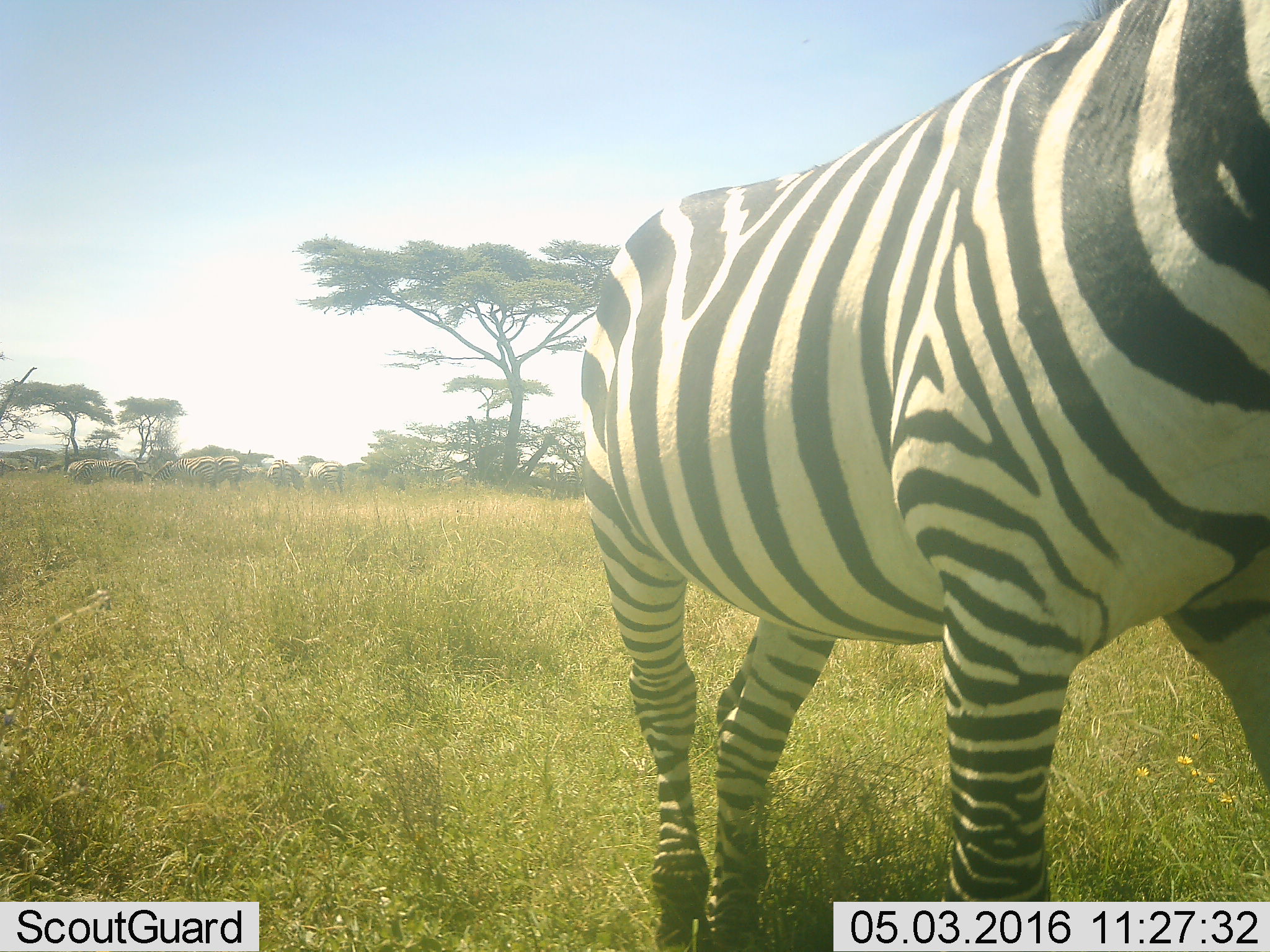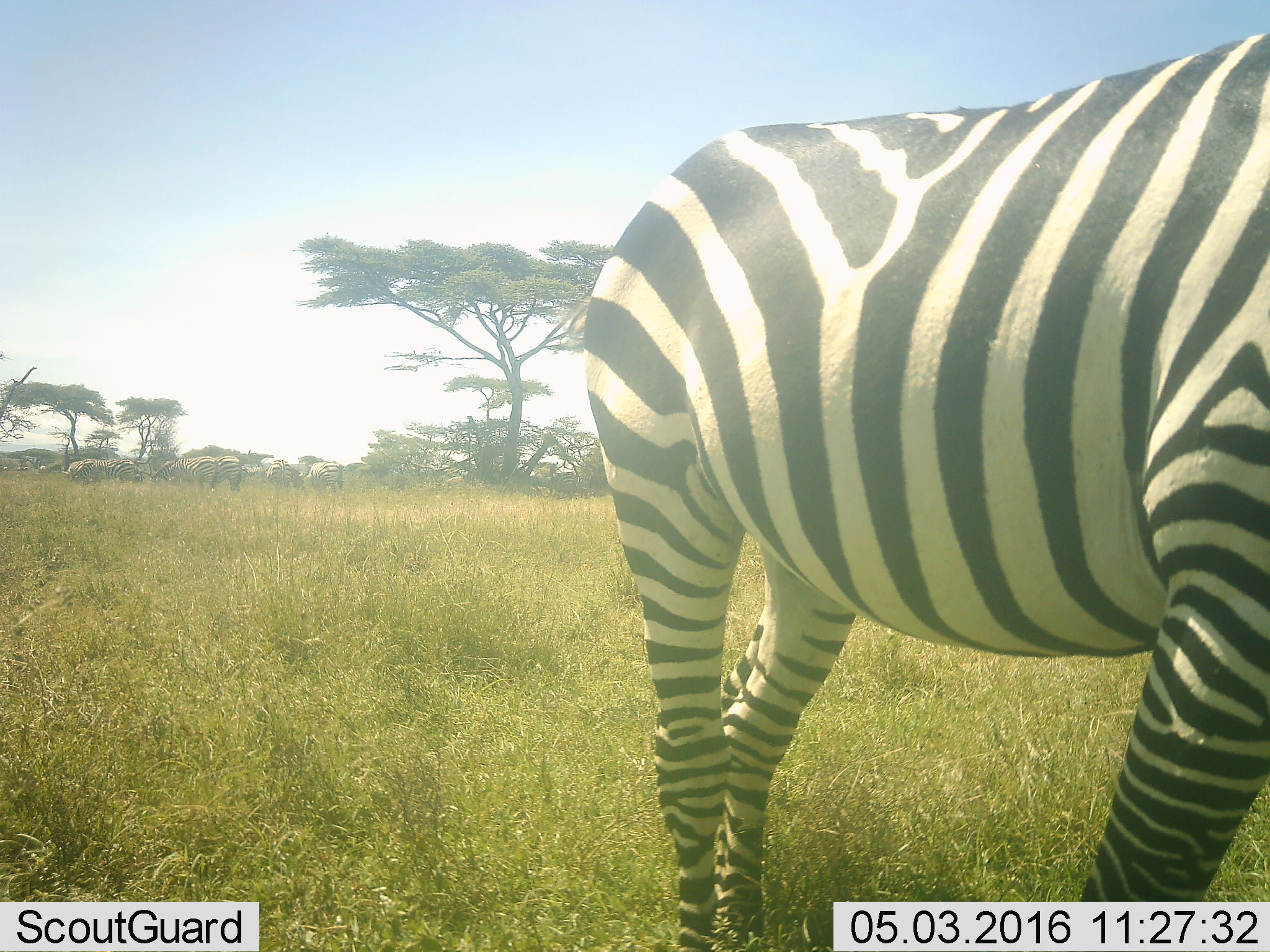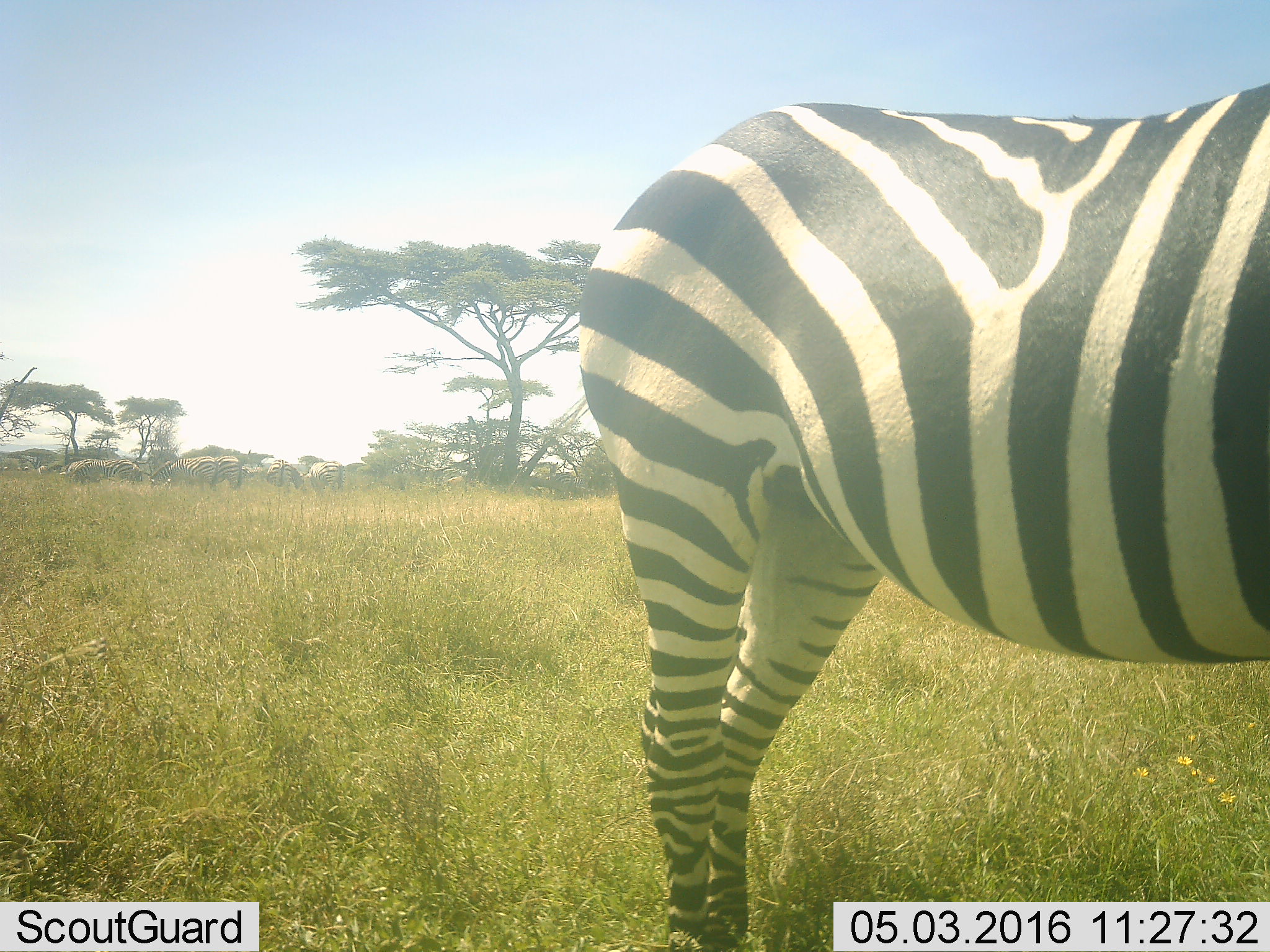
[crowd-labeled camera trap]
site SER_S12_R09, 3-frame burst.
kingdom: Animalia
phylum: Chordata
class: Mammalia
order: Perissodactyla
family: Equidae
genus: Equus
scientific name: Equus quagga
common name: plains zebra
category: zebraplains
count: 8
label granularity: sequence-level